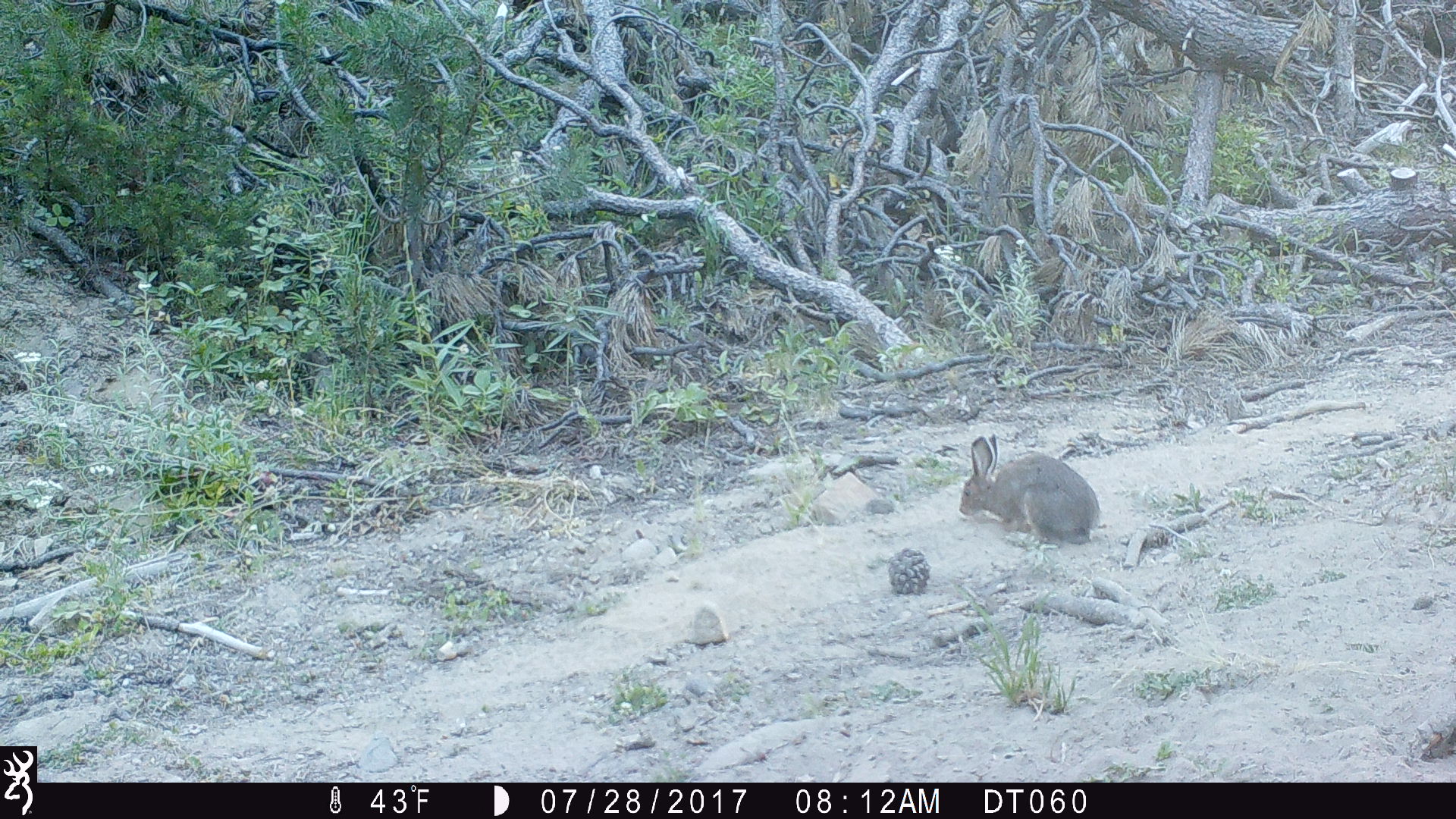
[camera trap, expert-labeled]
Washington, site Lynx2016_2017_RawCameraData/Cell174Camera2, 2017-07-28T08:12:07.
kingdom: Animalia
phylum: Chordata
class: Mammalia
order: Lagomorpha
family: Leporidae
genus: Lepus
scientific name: Lepus americanus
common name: snowshoe hare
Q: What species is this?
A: Lepus americanus (snowshoe hare).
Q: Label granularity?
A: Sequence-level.